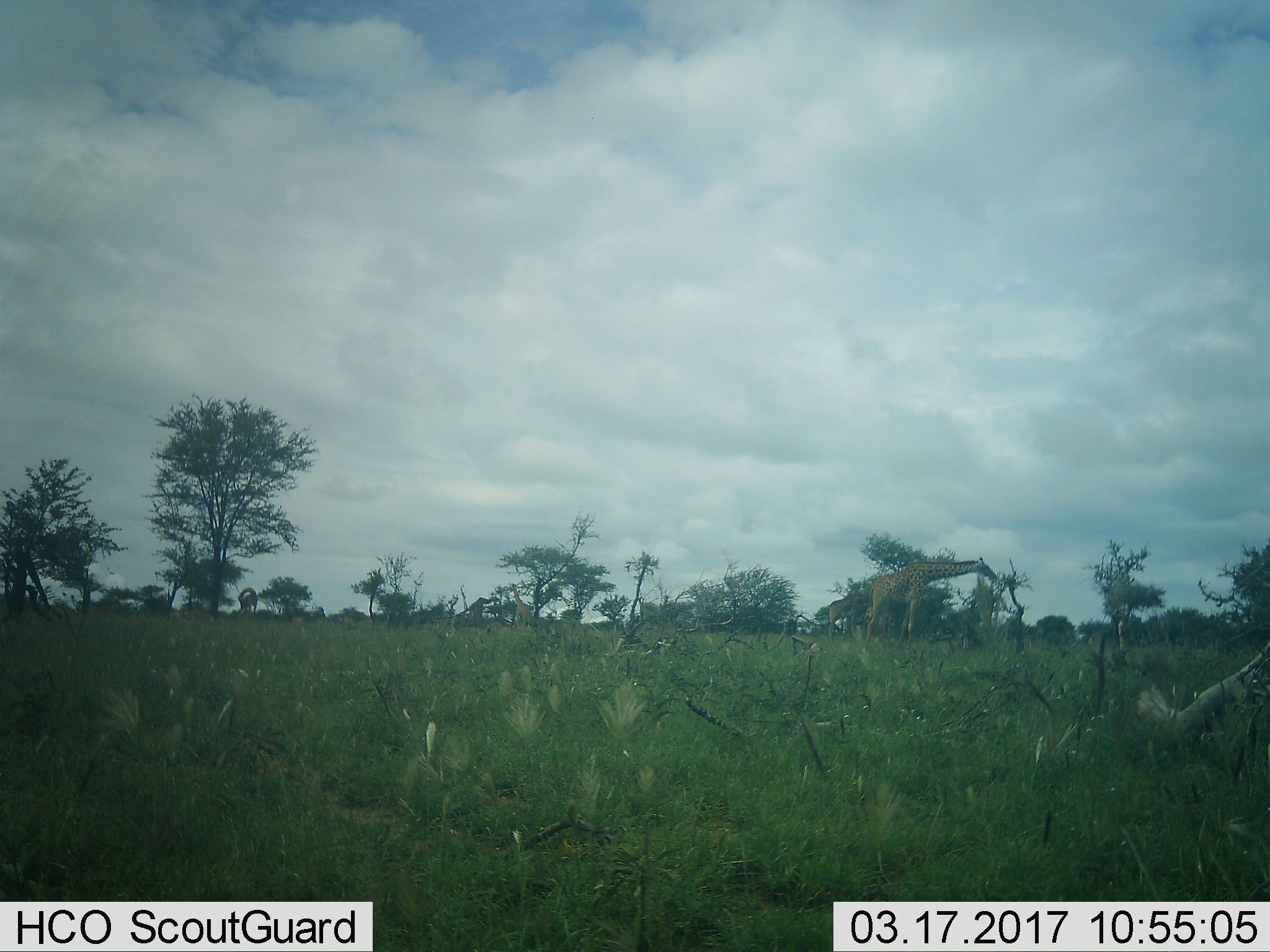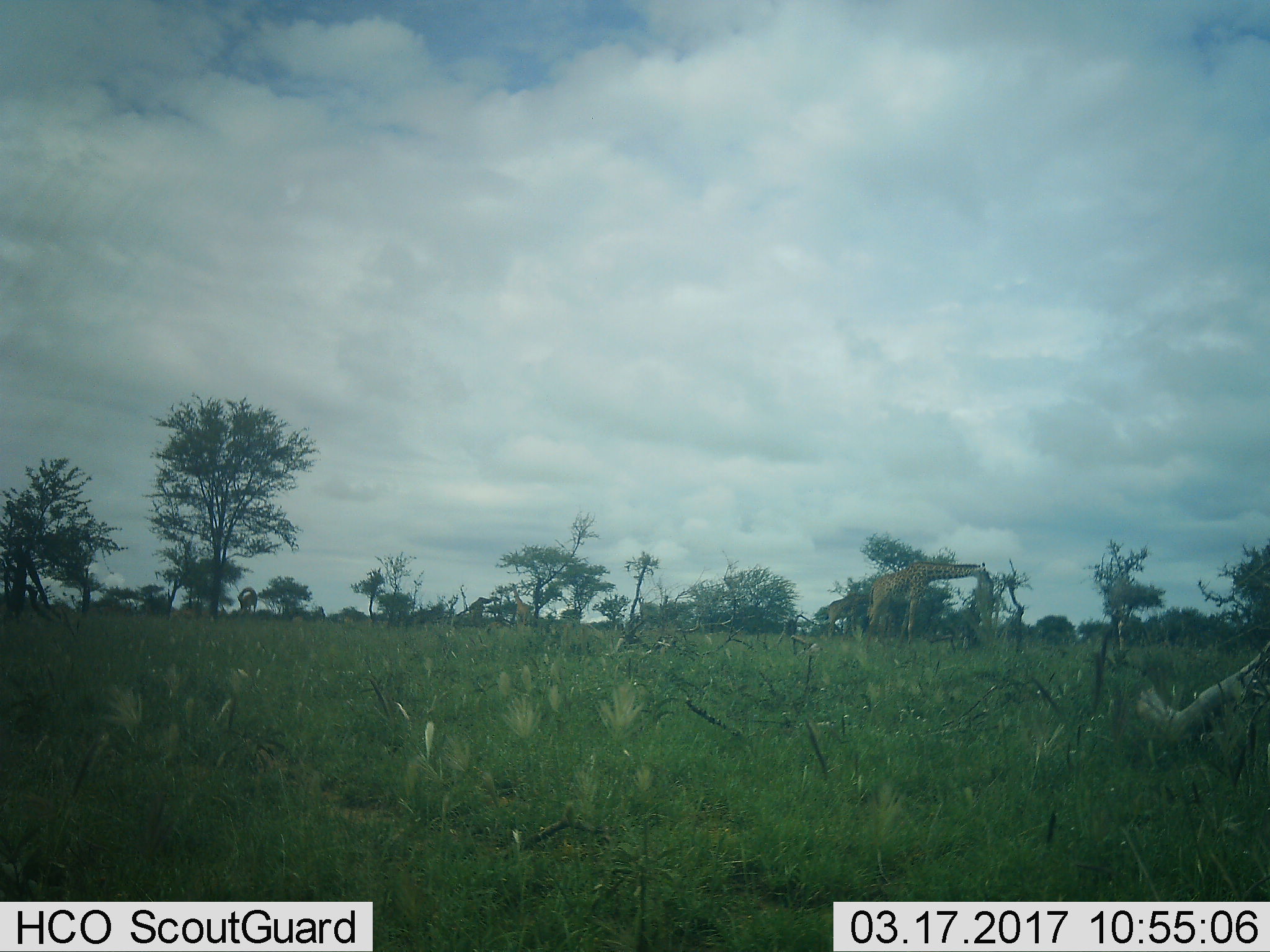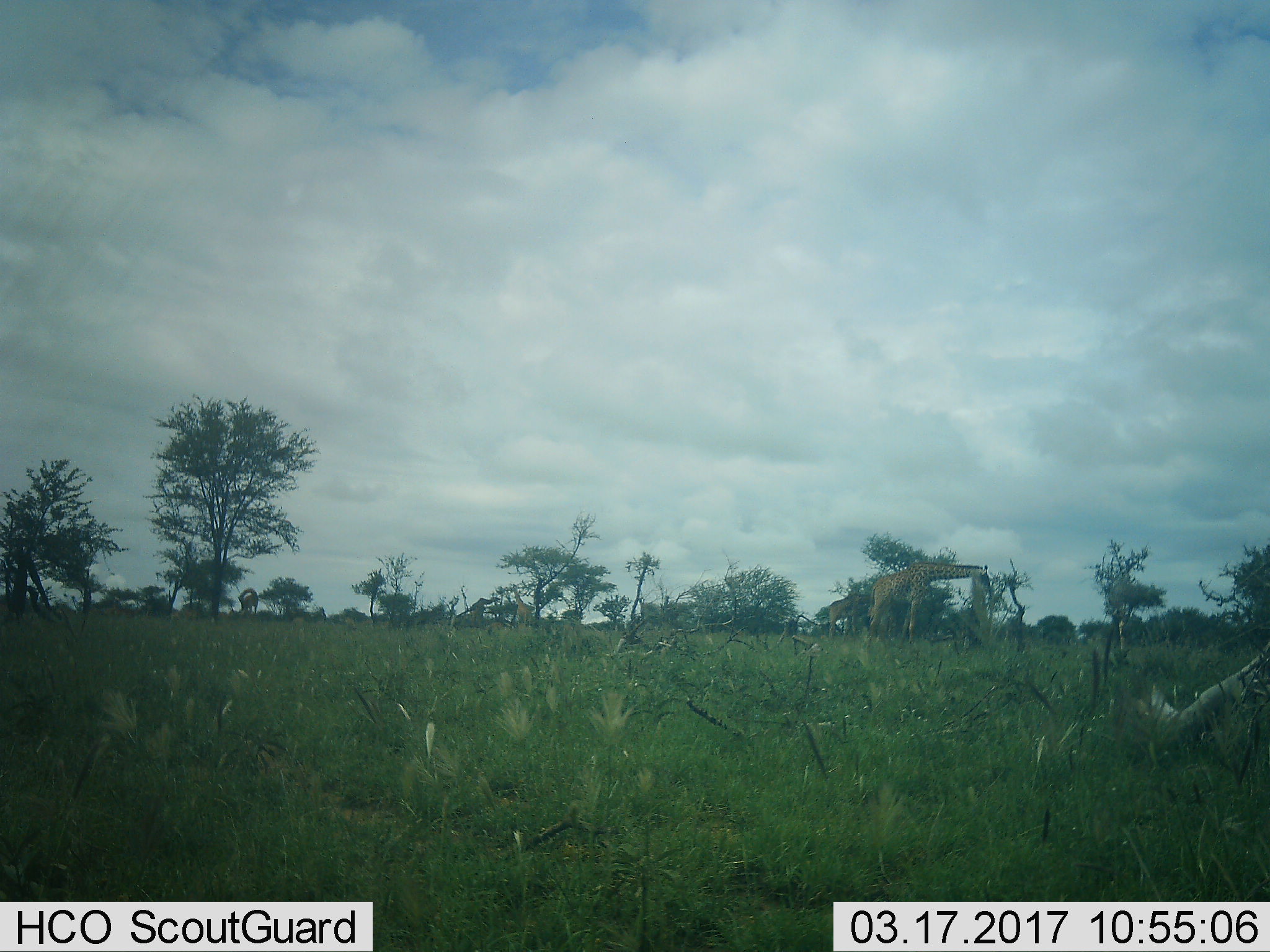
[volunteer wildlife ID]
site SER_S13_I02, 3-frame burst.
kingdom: Animalia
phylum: Chordata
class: Mammalia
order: Artiodactyla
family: Giraffidae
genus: Giraffa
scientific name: Giraffa camelopardalis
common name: giraffe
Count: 4.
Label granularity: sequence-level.